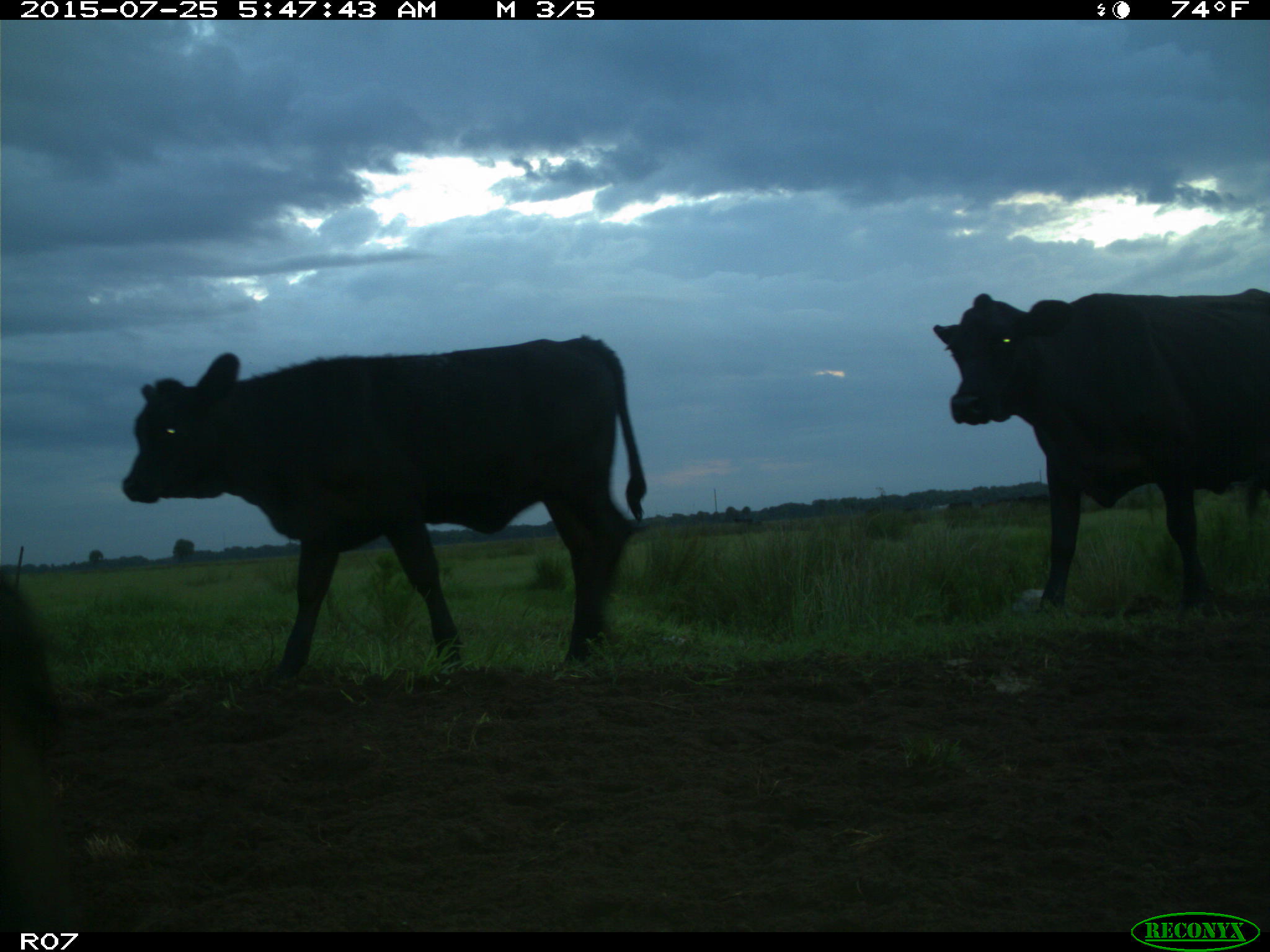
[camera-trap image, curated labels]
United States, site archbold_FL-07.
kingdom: Animalia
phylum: Chordata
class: Mammalia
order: Artiodactyla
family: Bovidae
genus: Bos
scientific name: Bos taurus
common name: domestic cow